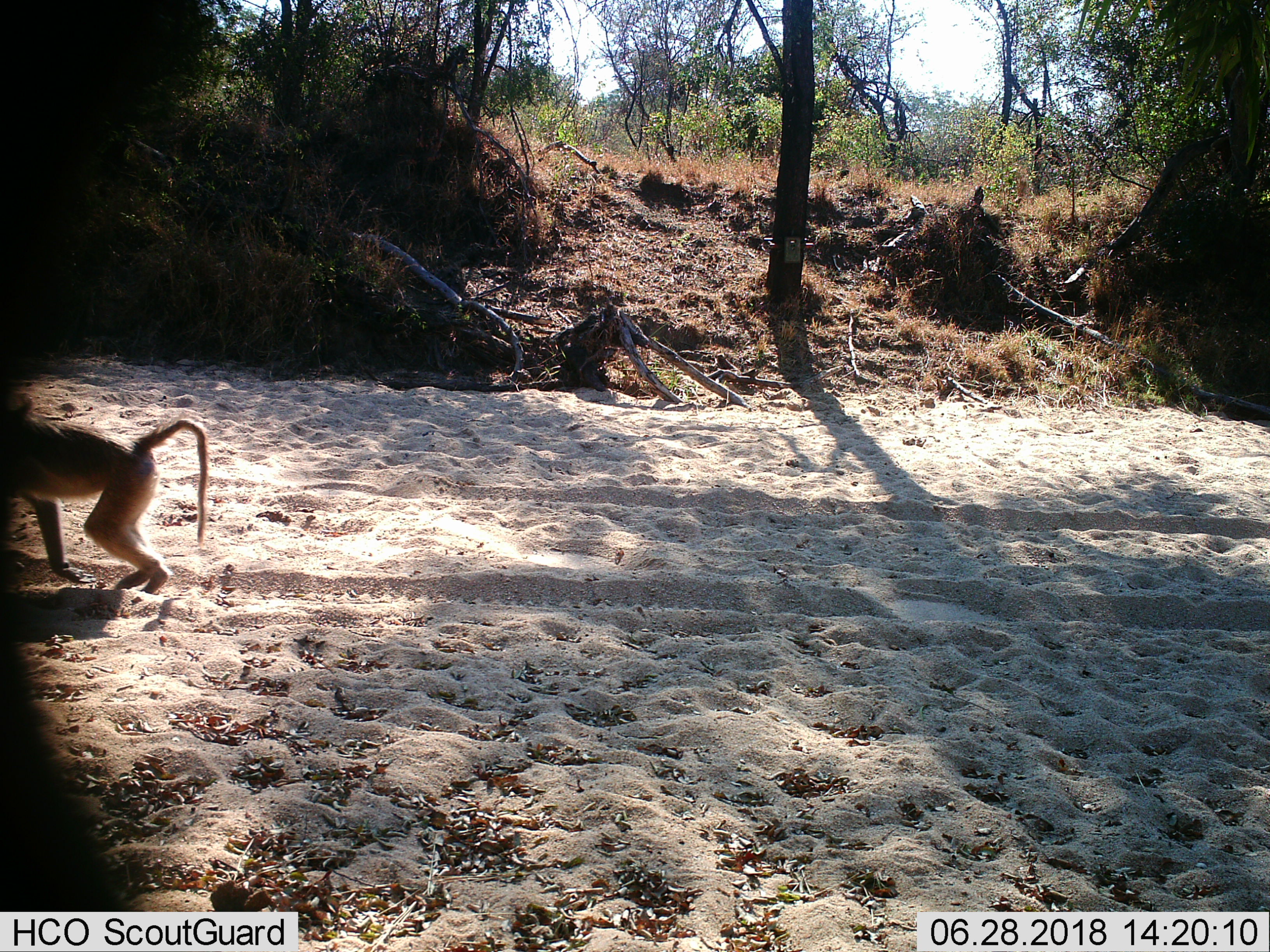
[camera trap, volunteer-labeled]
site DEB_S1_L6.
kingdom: Animalia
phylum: Chordata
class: Mammalia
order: Primates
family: Cercopithecidae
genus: Papio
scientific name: Papio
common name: baboon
Baboon (Papio), count 1. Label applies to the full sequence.